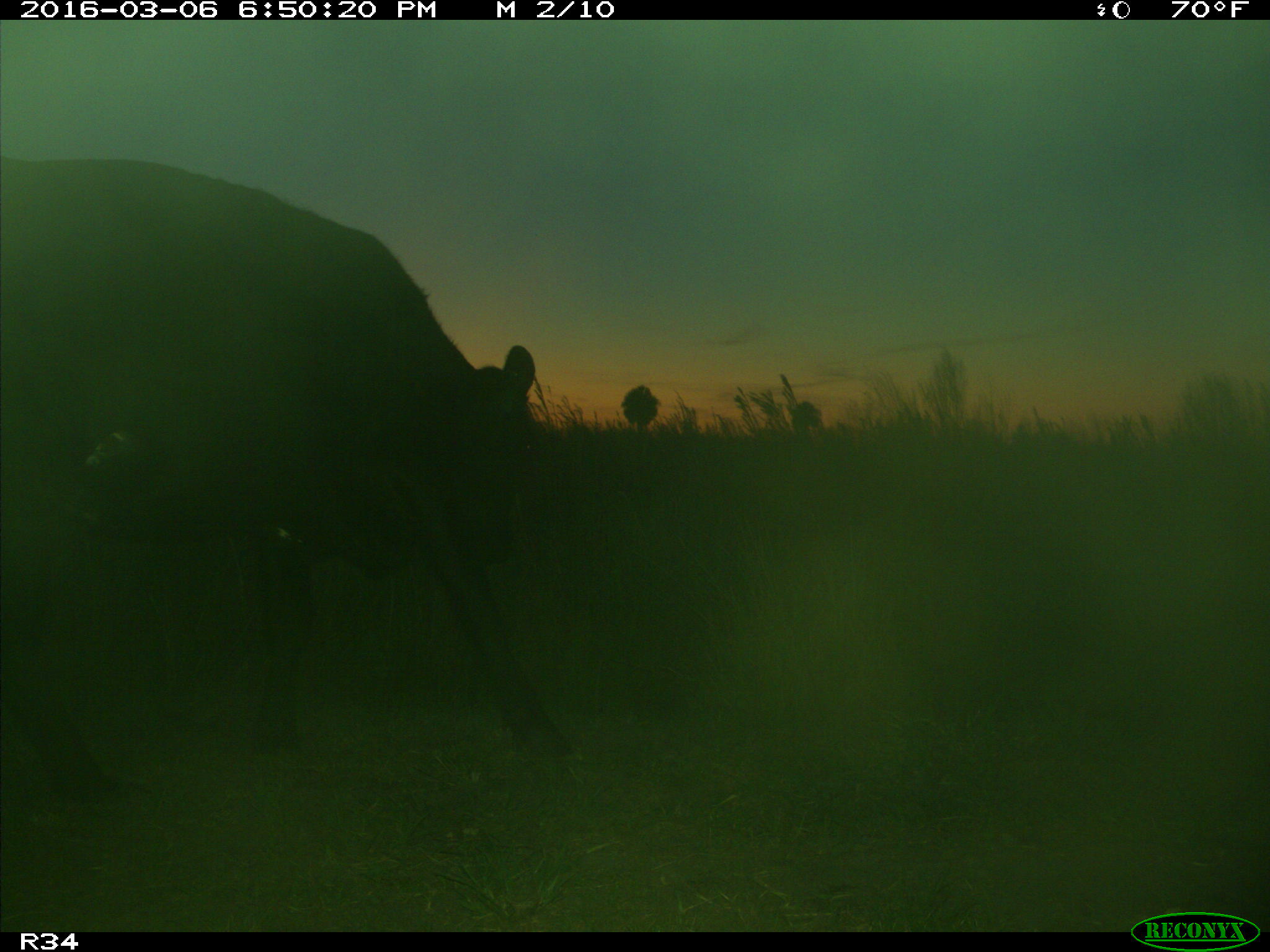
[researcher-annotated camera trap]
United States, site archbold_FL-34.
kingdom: Animalia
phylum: Chordata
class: Mammalia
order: Artiodactyla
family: Bovidae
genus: Bos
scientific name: Bos taurus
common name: domestic cow